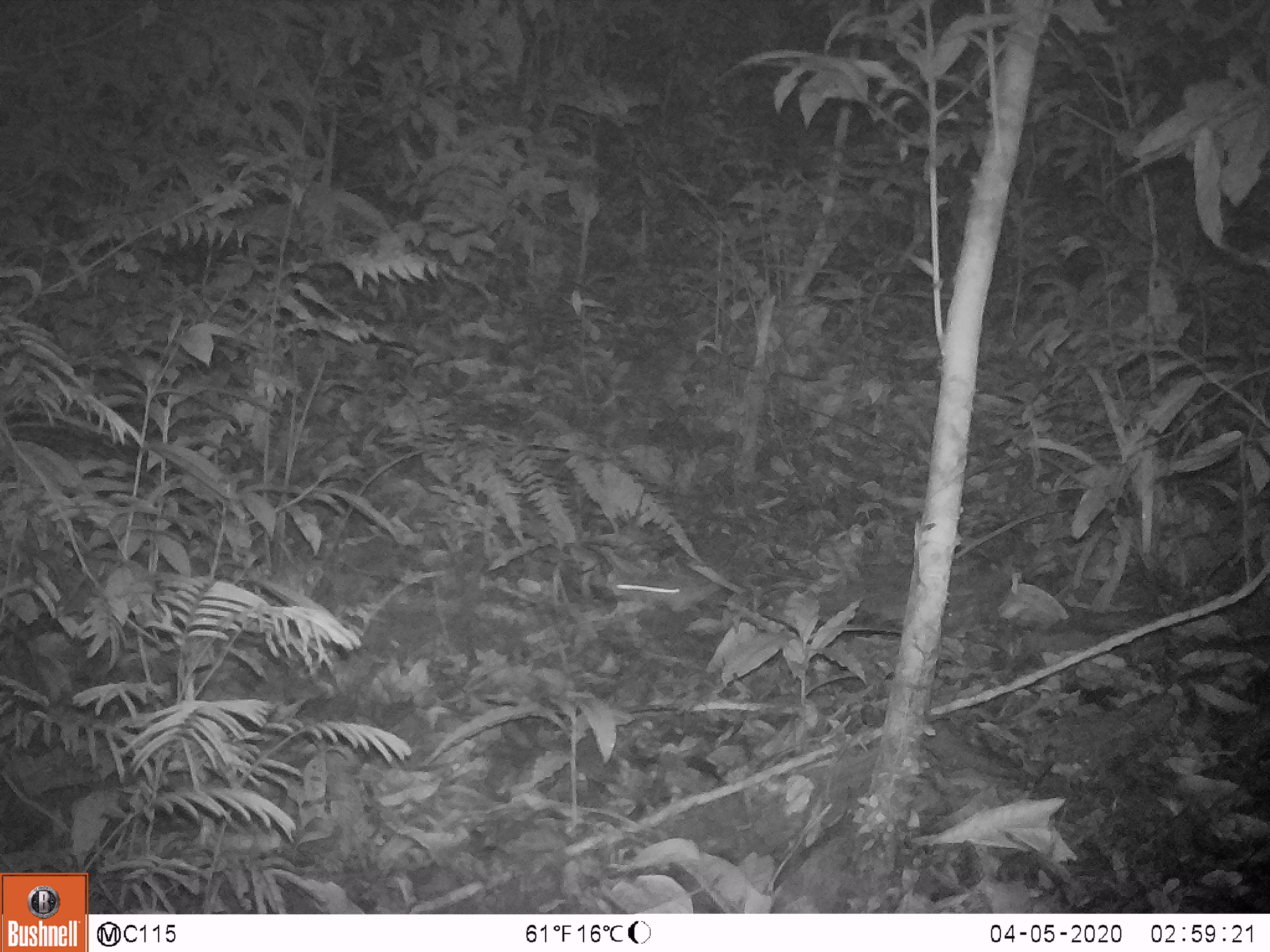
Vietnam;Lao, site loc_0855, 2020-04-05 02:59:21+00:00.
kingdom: Animalia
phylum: Chordata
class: Mammalia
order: Rodentia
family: Muridae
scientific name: Muridae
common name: old-world mice and rats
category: unidentified murid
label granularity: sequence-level